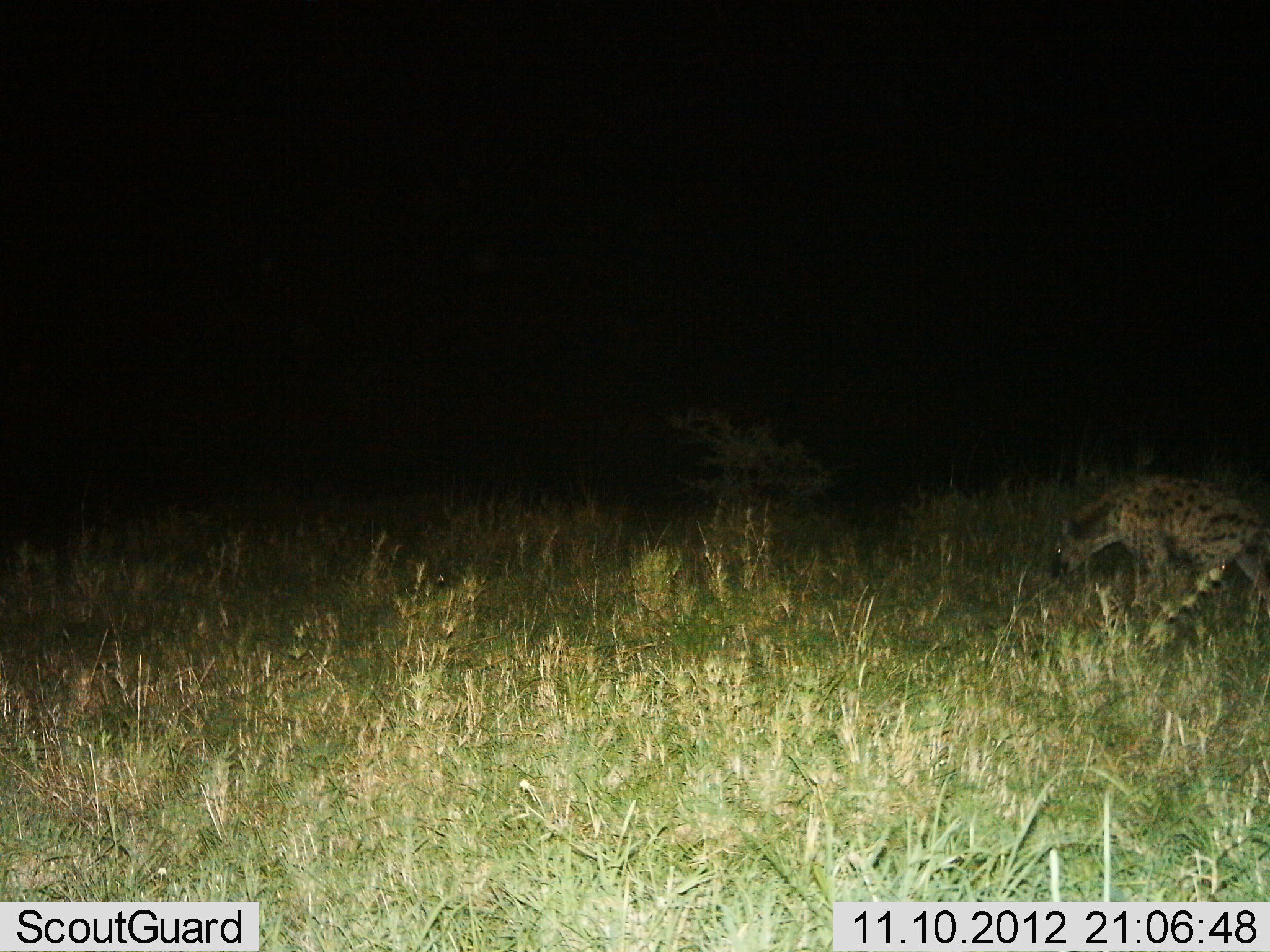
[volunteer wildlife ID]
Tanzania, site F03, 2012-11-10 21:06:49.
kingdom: Animalia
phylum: Chordata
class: Mammalia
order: Carnivora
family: Hyaenidae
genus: Crocuta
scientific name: Crocuta crocuta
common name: spotted hyena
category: hyenaspotted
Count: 1.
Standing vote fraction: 10%.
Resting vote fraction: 0%.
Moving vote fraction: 70%.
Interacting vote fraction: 0%.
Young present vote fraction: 0%.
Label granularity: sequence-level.